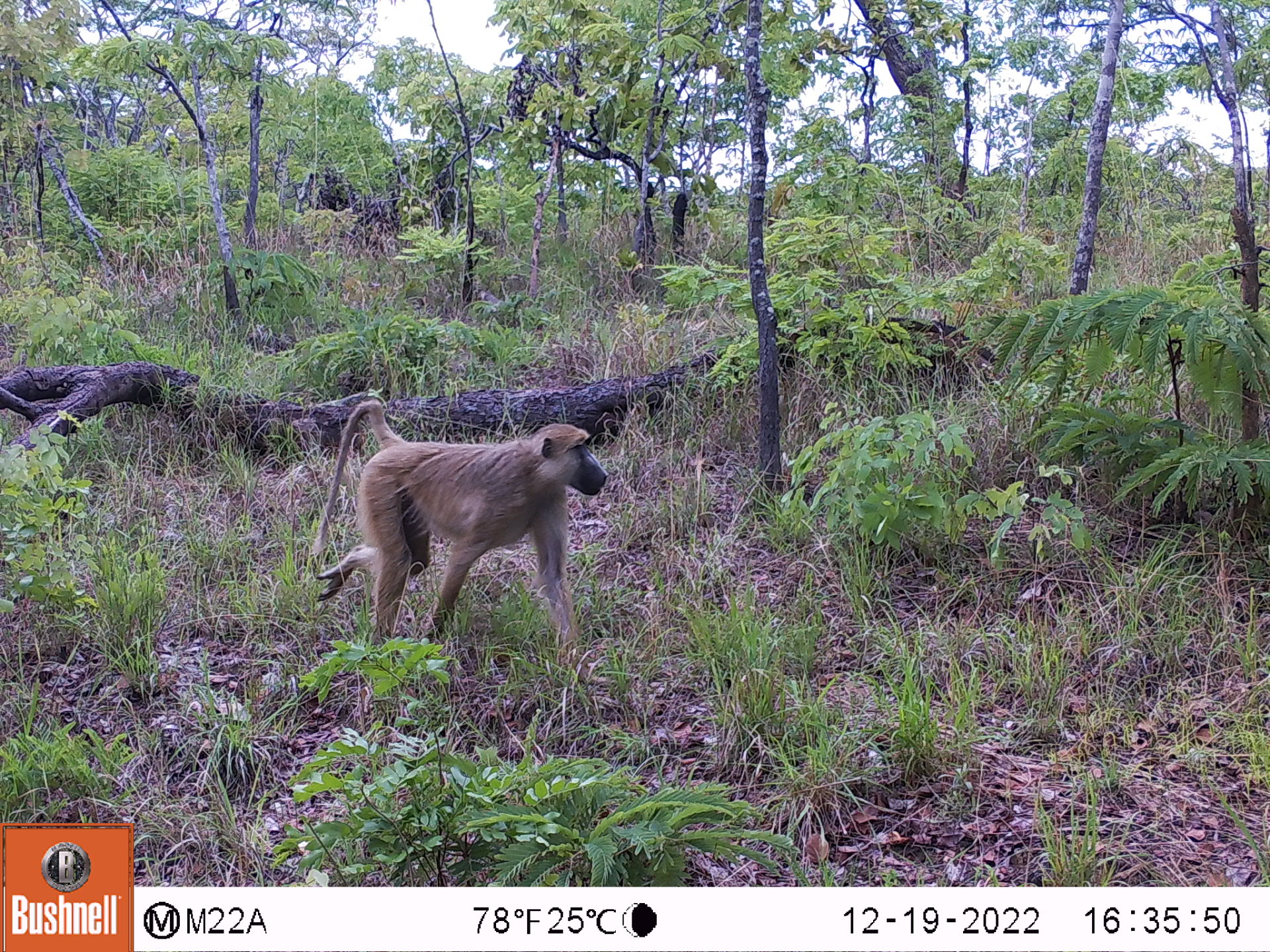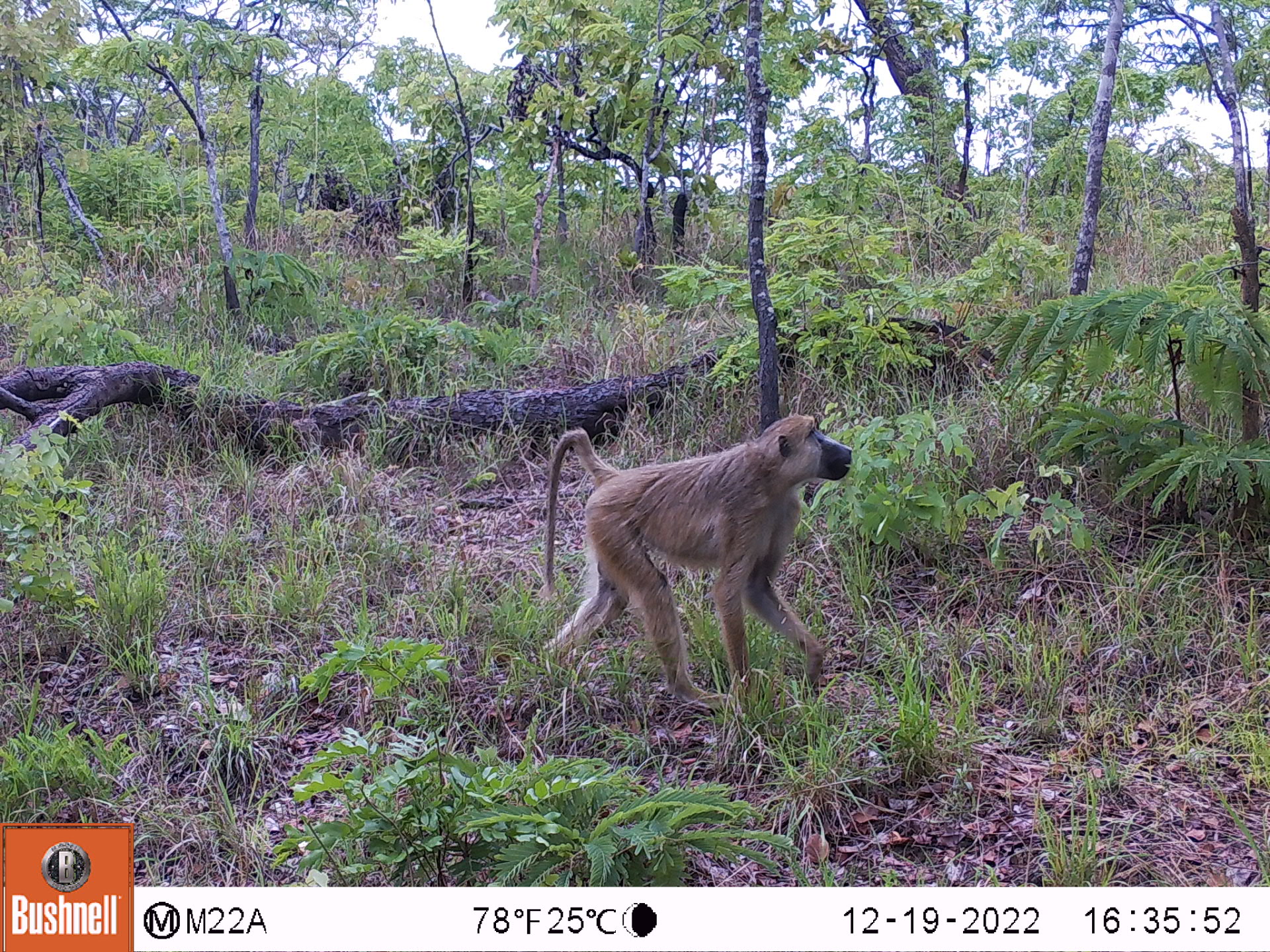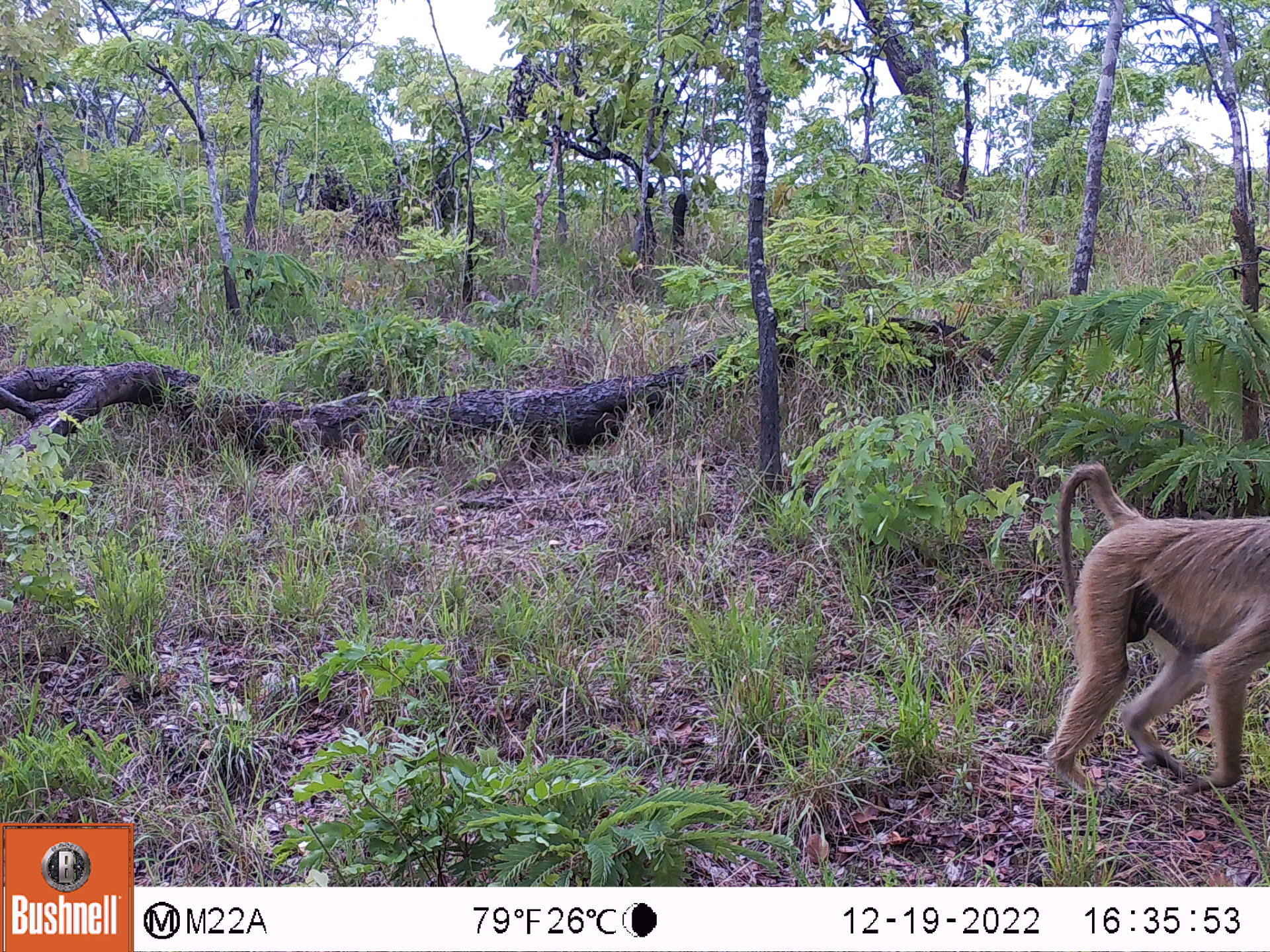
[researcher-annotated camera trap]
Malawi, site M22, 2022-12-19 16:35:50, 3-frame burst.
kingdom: Animalia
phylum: Chordata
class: Mammalia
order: Primates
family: Cercopithecidae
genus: Papio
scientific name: Papio cynocephalus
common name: yellow baboon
Yellow baboon (Papio cynocephalus), count 1.